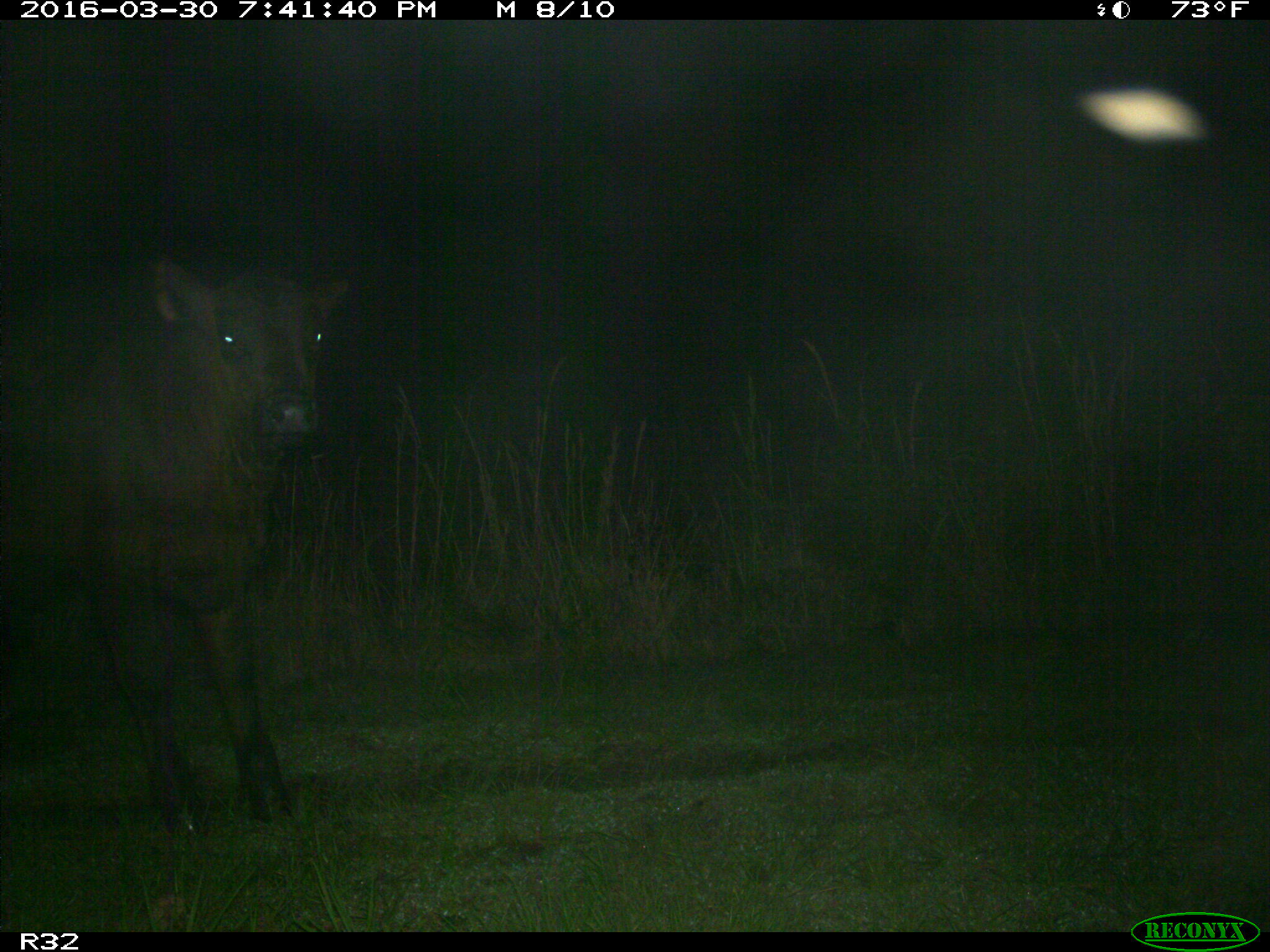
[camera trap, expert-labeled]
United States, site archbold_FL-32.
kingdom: Animalia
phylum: Chordata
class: Mammalia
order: Artiodactyla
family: Bovidae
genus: Bos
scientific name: Bos taurus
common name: domestic cow